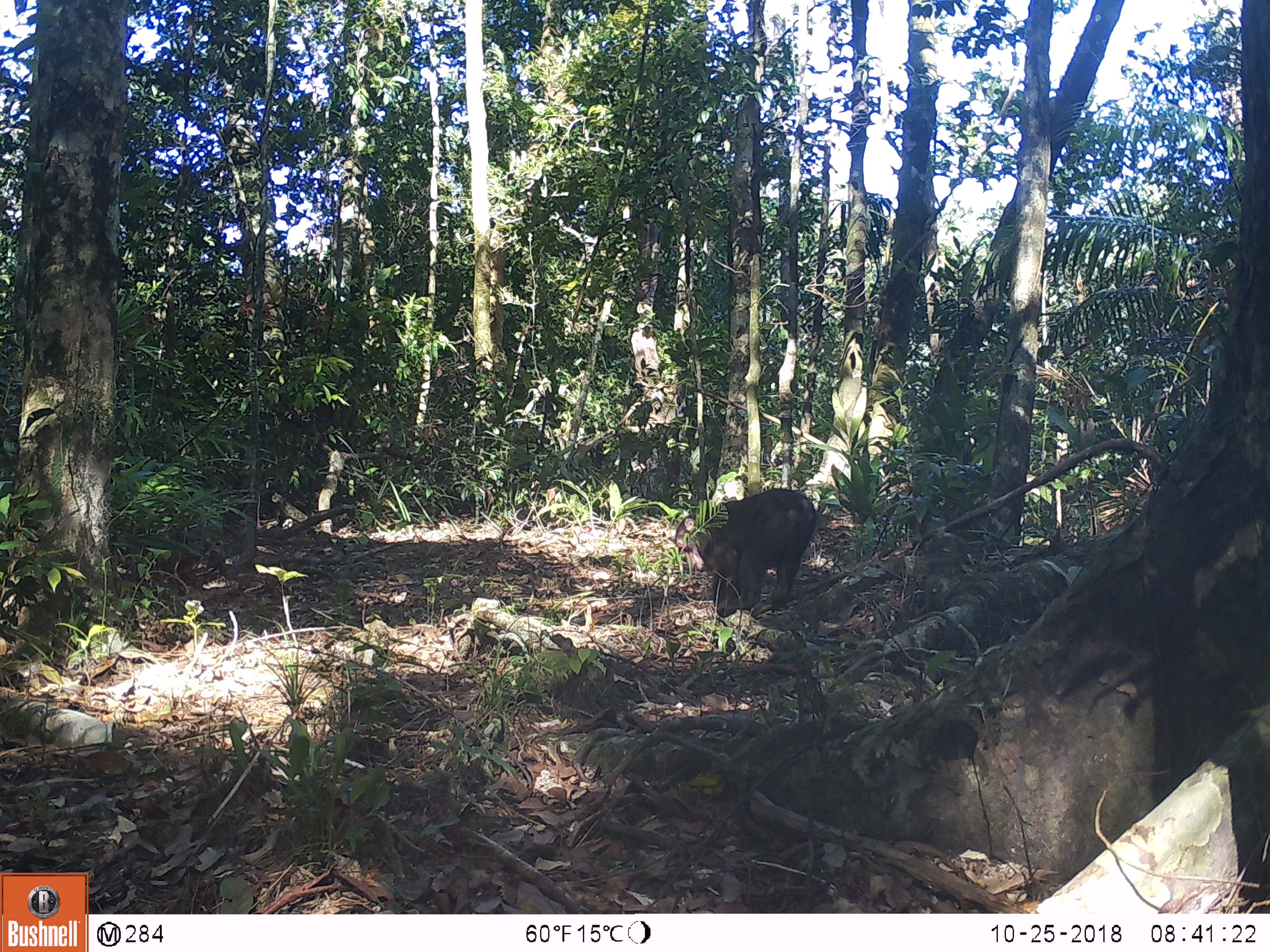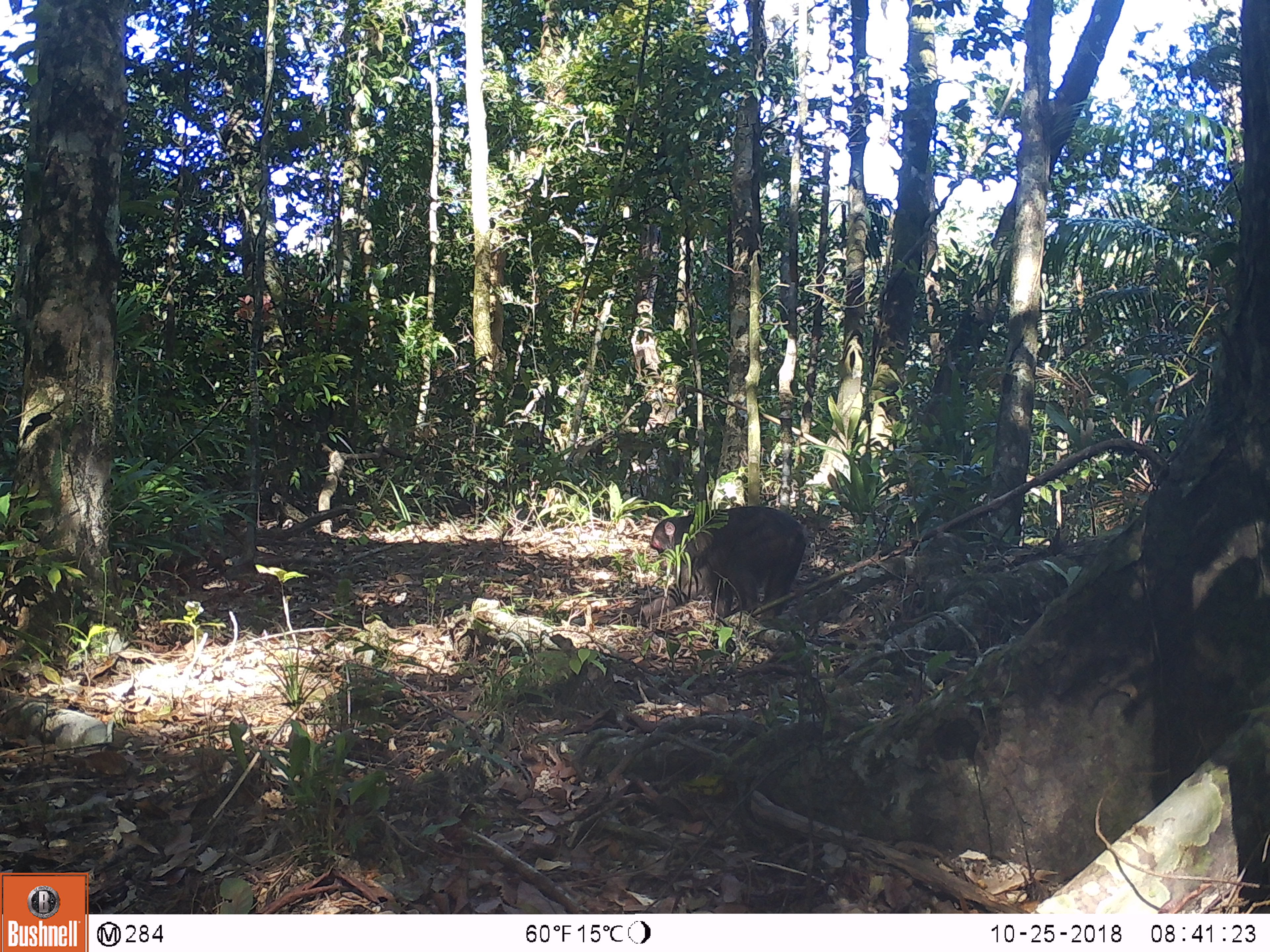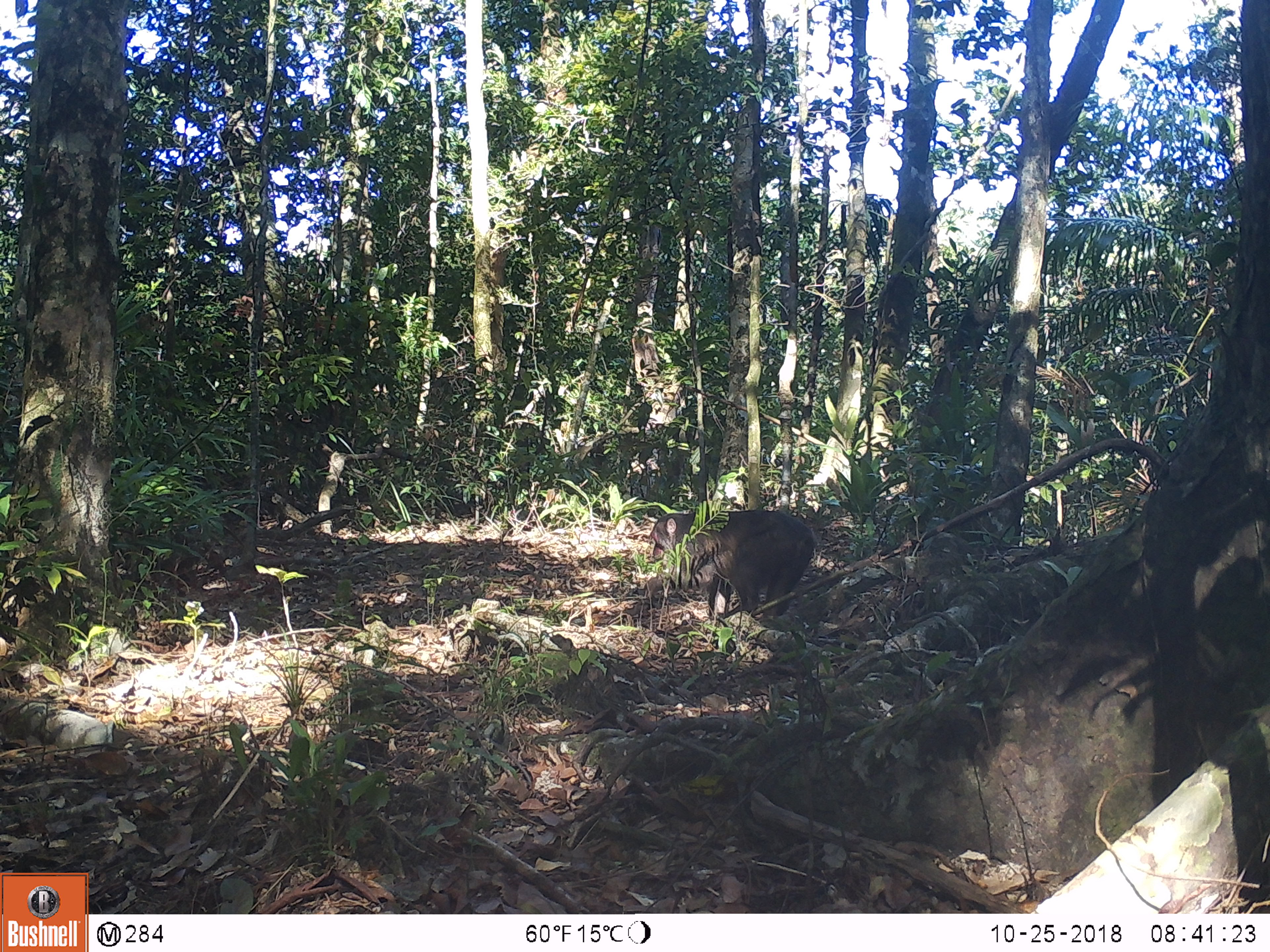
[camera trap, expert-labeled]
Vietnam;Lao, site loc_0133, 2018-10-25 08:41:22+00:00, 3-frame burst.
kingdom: Animalia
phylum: Chordata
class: Mammalia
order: Primates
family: Cercopithecidae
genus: Macaca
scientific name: Macaca arctoides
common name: stump-tailed macaque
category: stump tailed macaque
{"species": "stump tailed macaque (stump-tailed macaque) (Macaca arctoides)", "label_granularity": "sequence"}